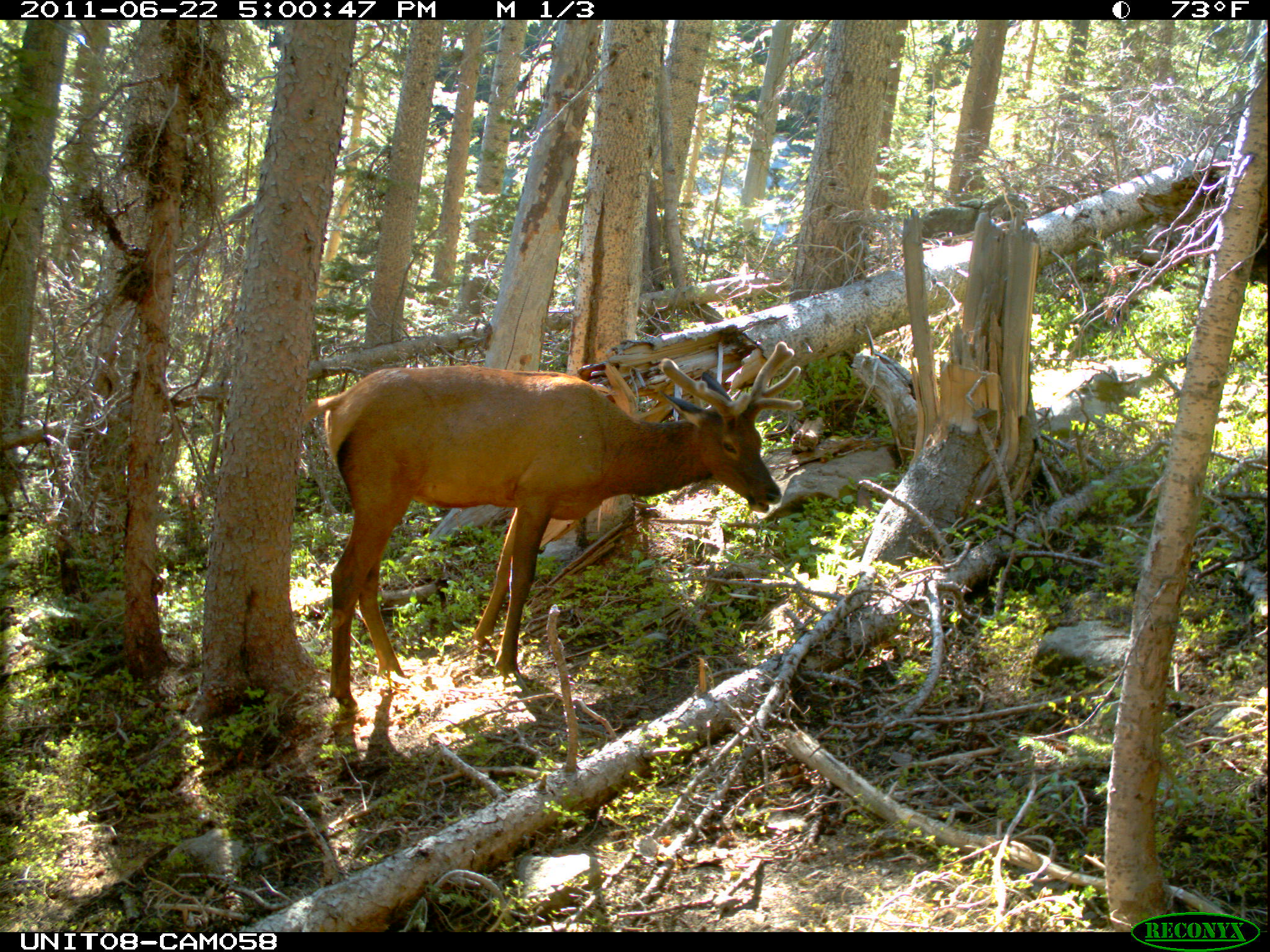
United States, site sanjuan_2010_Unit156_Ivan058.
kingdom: Animalia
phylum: Chordata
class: Mammalia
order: Artiodactyla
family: Cervidae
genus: Cervus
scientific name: Cervus elaphus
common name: red deer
Cervus elaphus (red deer).